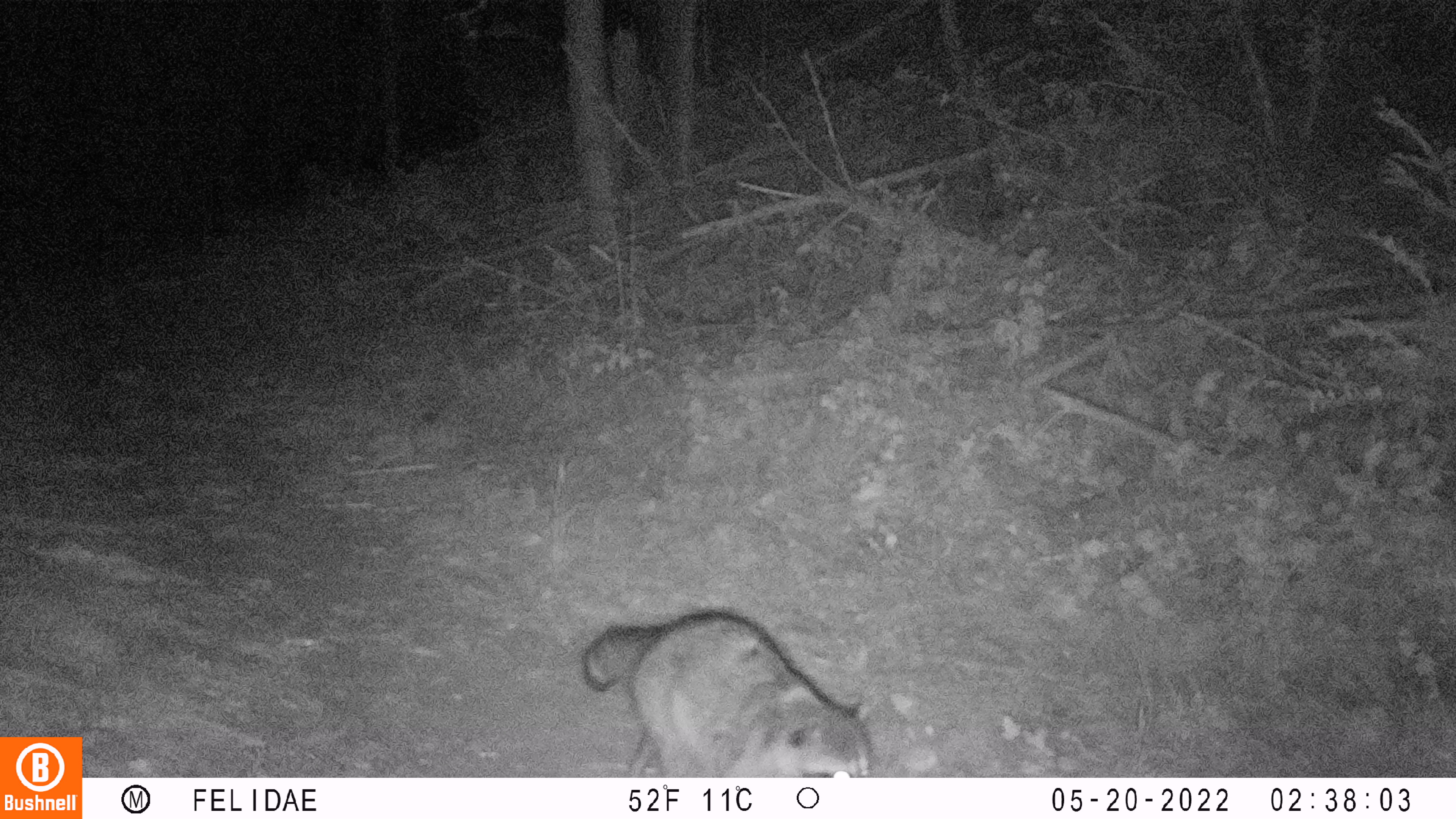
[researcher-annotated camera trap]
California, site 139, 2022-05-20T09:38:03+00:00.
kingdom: Animalia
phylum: Chordata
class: Mammalia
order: Carnivora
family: Procyonidae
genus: Procyon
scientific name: Procyon lotor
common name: raccoon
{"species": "raccoon (Procyon lotor)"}